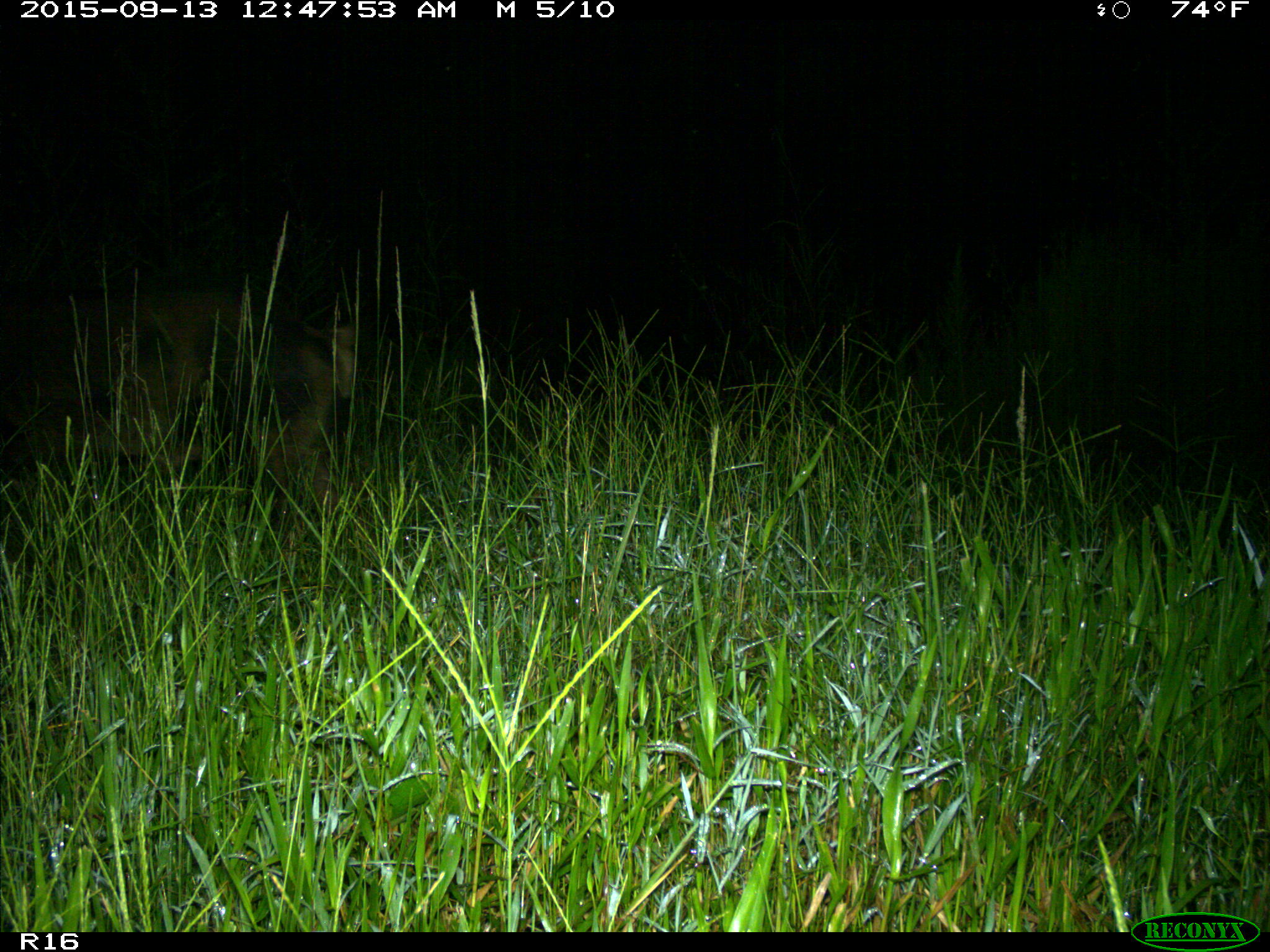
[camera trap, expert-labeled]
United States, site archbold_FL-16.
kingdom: Animalia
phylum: Chordata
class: Mammalia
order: Artiodactyla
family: Suidae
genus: Sus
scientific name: Sus scrofa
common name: wild boar